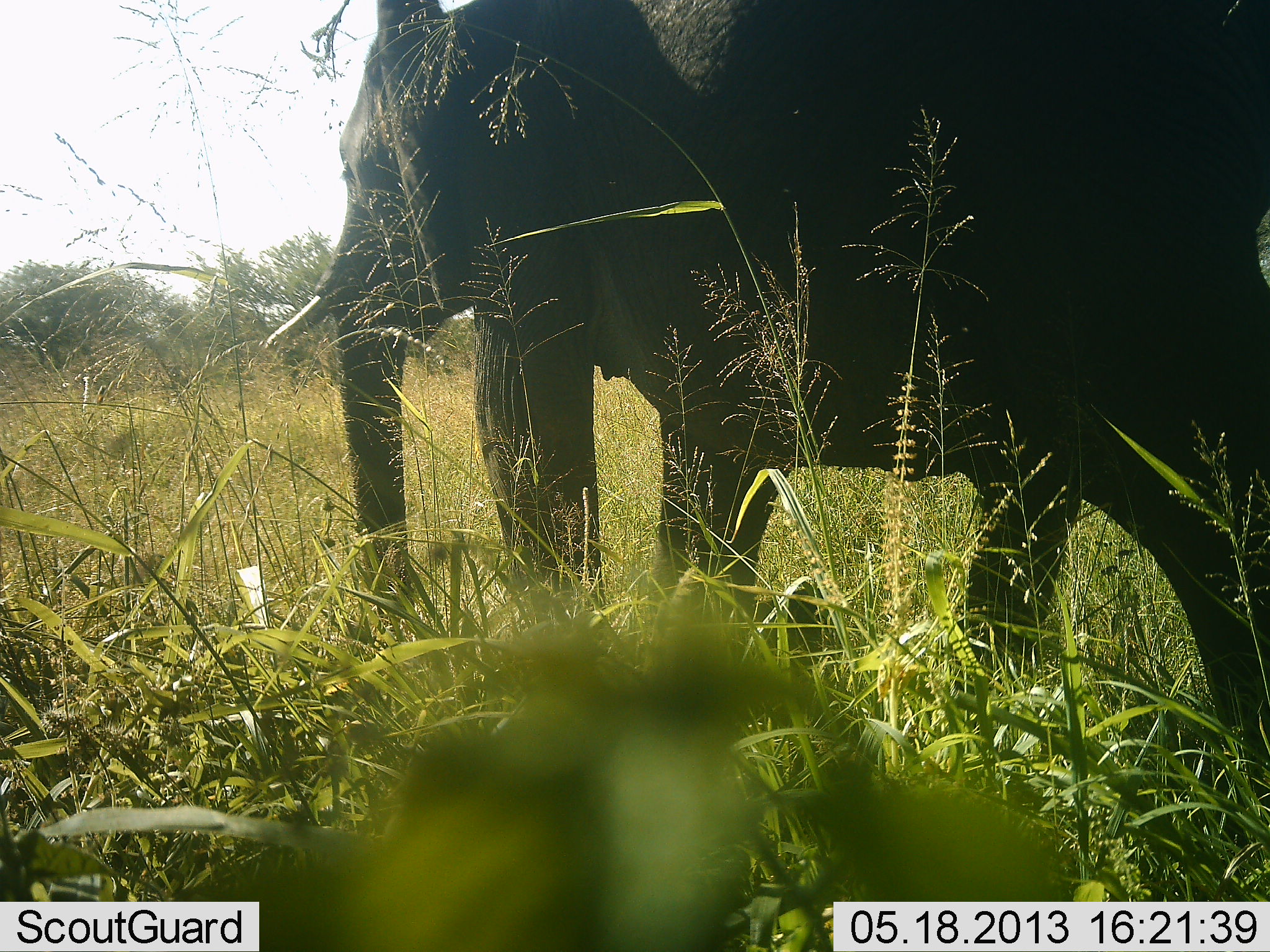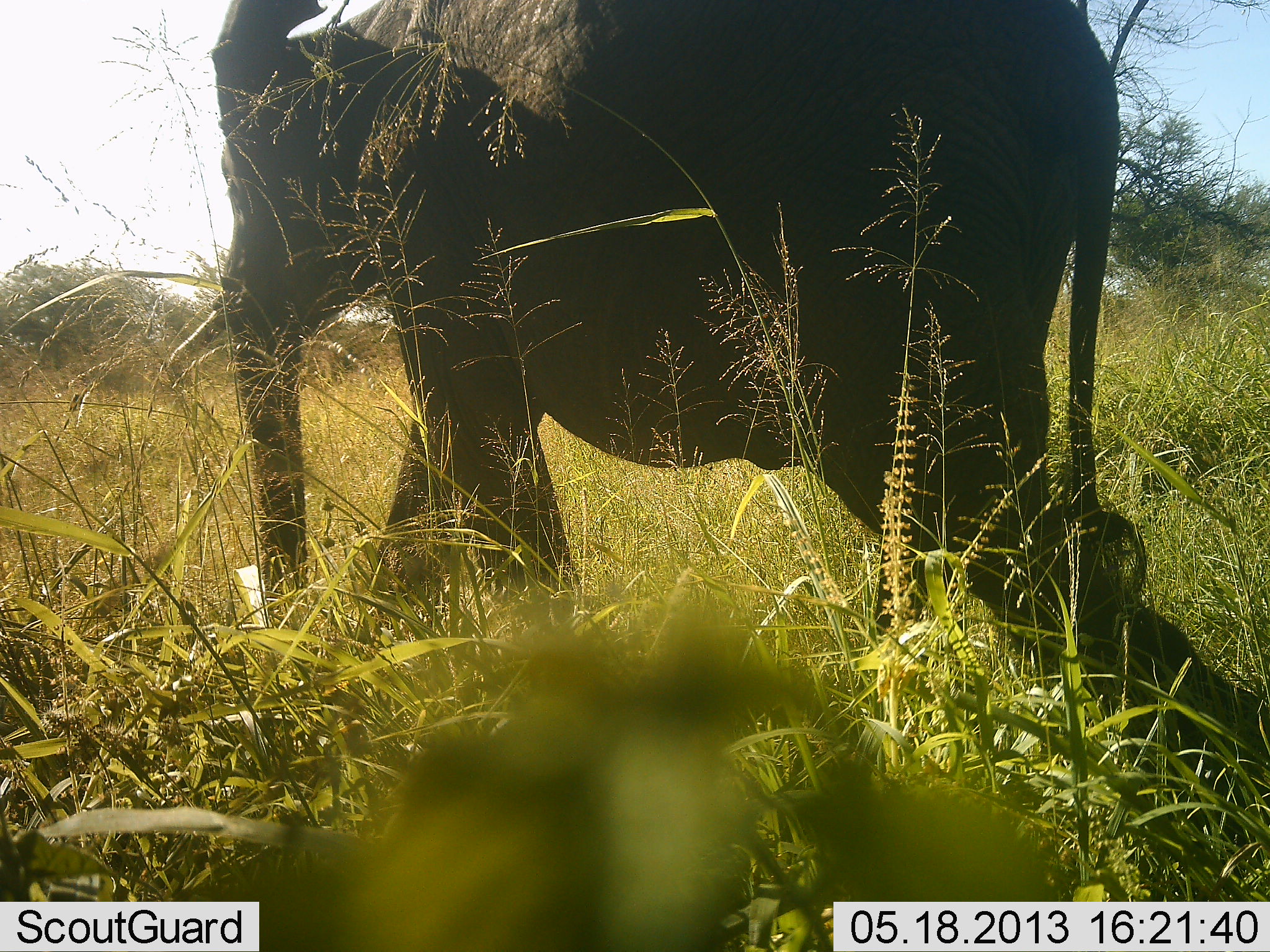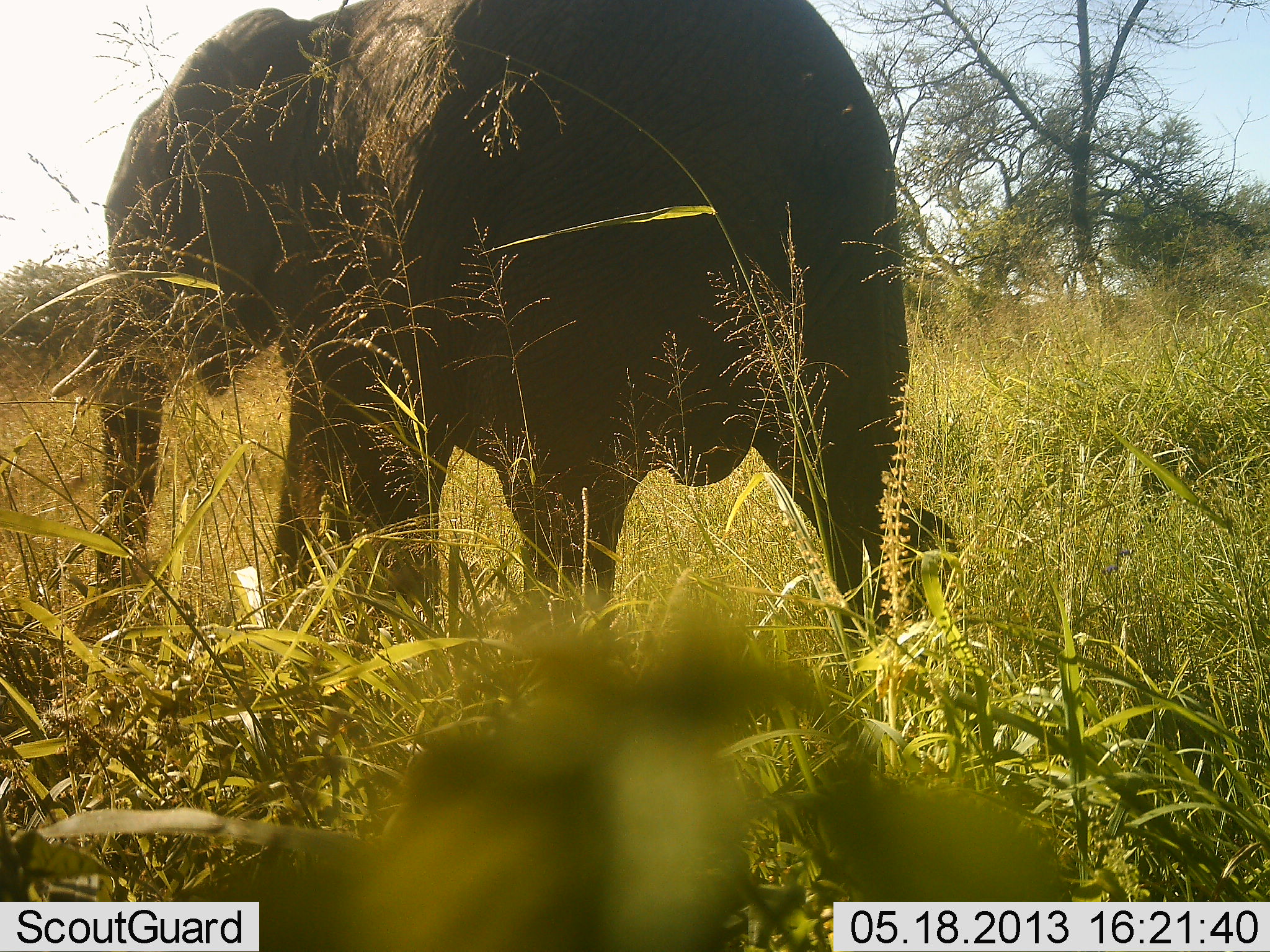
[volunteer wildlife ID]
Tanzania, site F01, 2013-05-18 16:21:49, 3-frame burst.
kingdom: Animalia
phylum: Chordata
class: Mammalia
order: Proboscidea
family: Elephantidae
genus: Loxodonta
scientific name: Loxodonta africana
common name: african bush elephant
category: elephant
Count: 1.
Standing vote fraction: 0%.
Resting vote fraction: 0%.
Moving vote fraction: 100%.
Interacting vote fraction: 0%.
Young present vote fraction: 0%.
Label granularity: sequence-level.